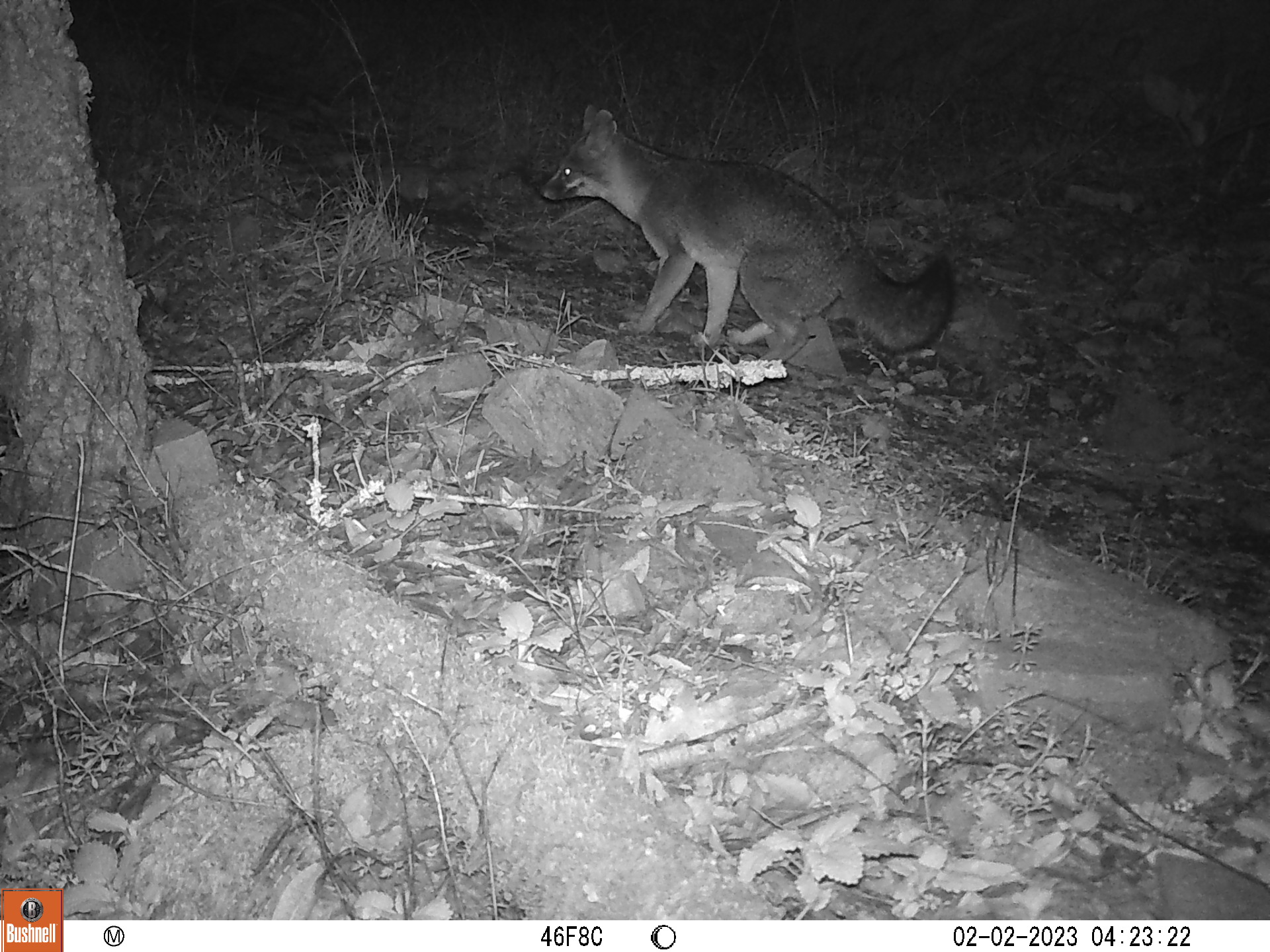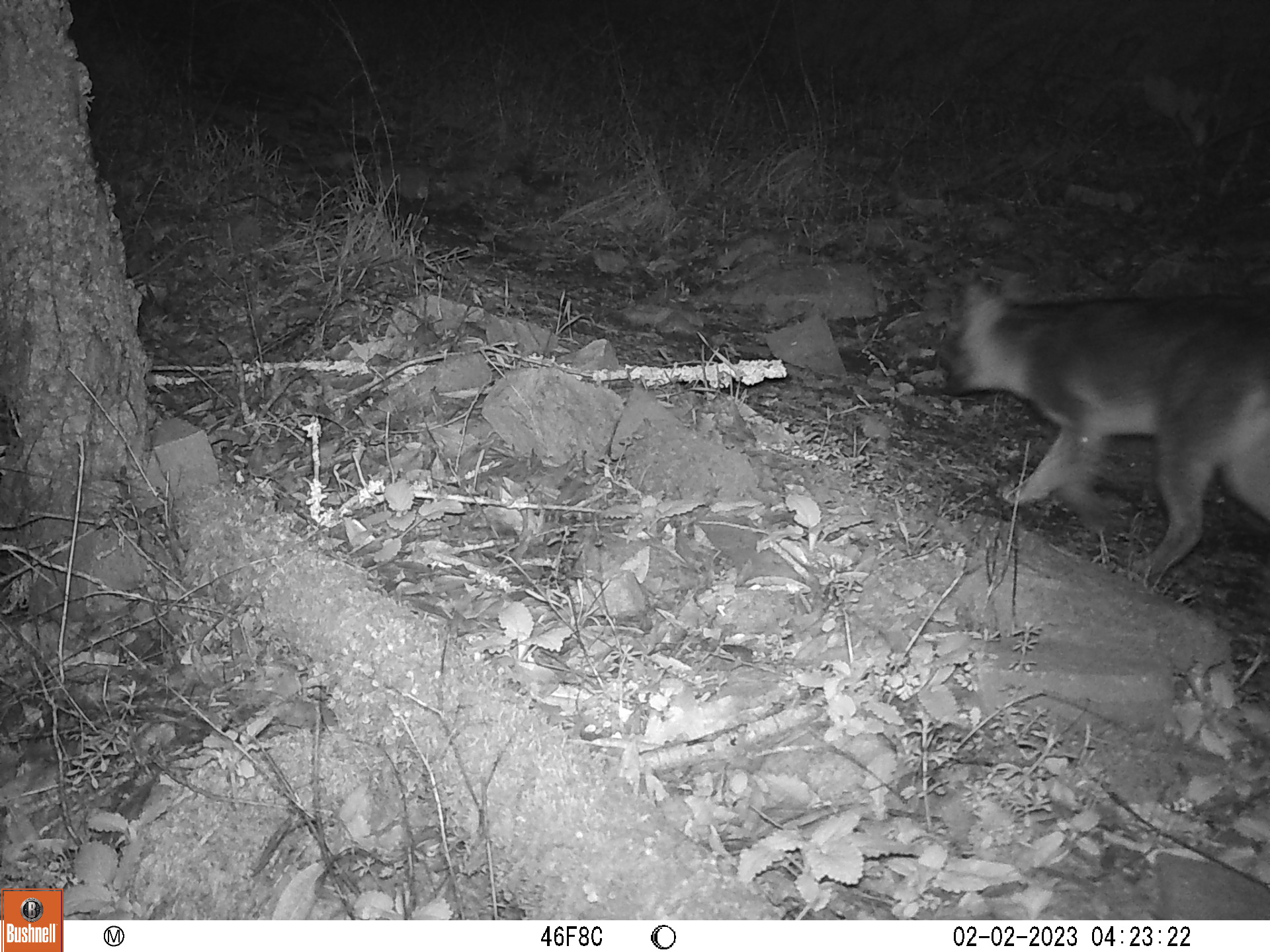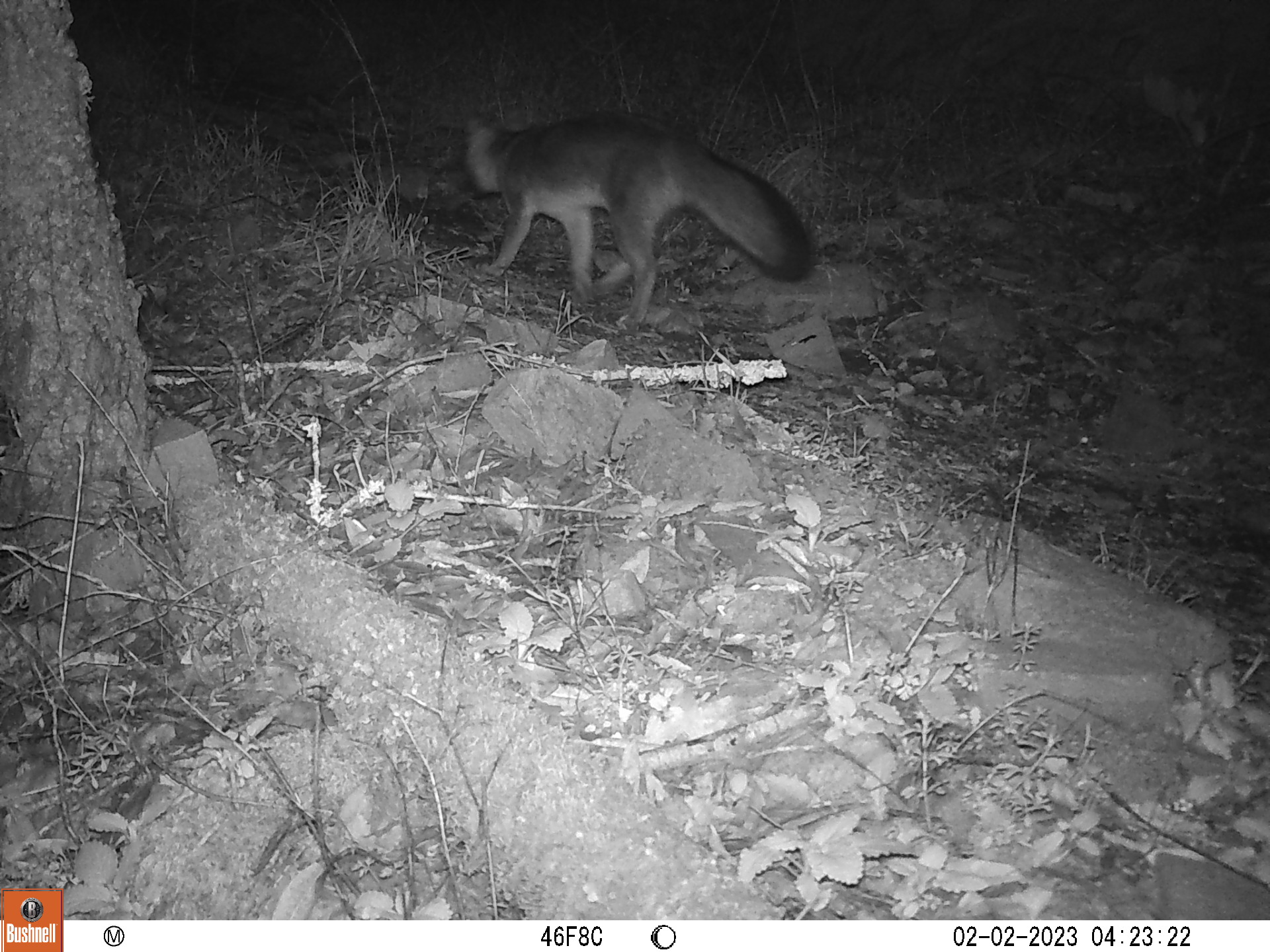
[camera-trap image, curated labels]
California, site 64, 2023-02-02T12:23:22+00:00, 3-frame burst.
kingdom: Animalia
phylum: Chordata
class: Mammalia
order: Carnivora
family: Canidae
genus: Urocyon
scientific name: Urocyon cinereoargenteus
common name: gray fox